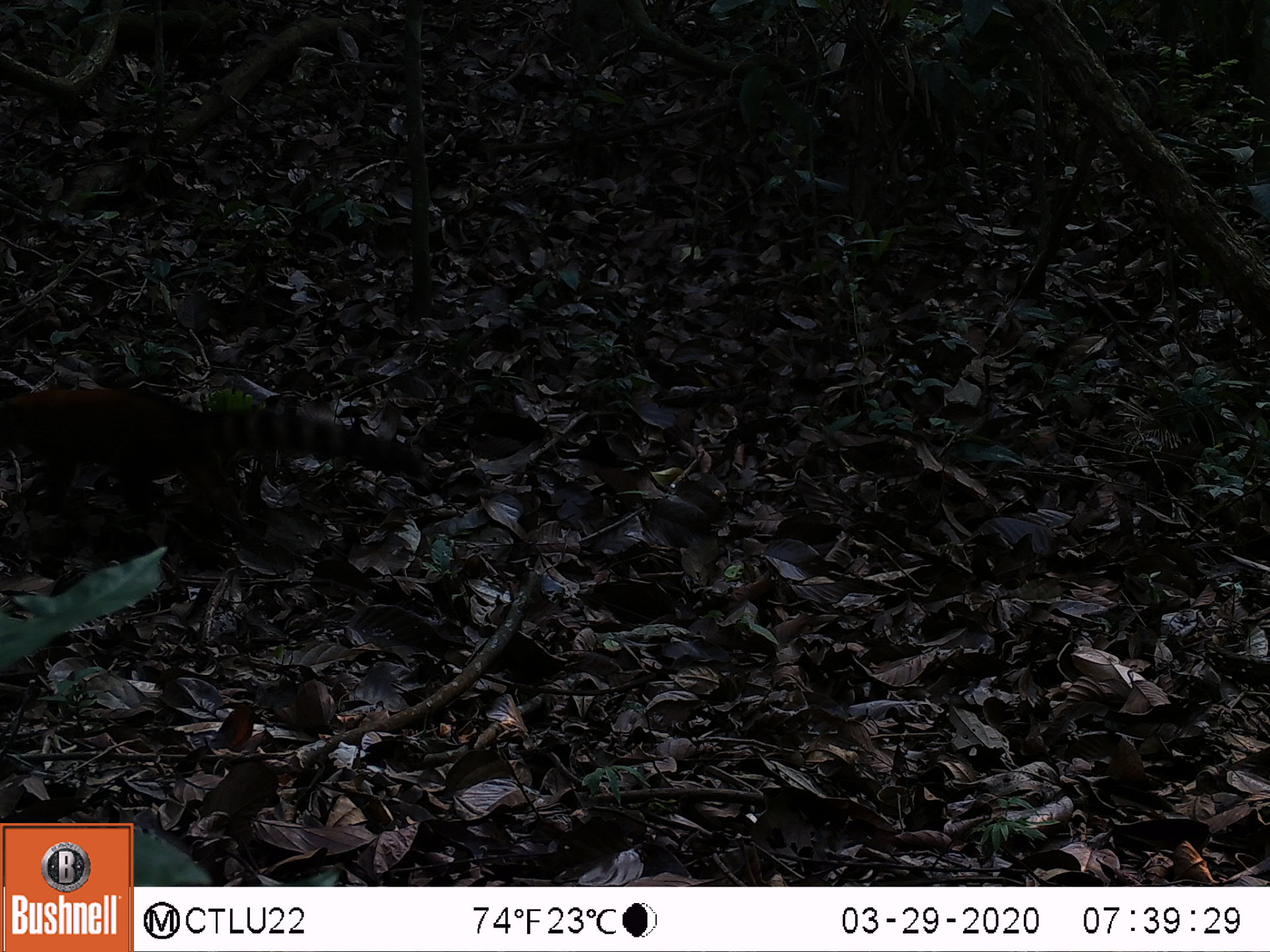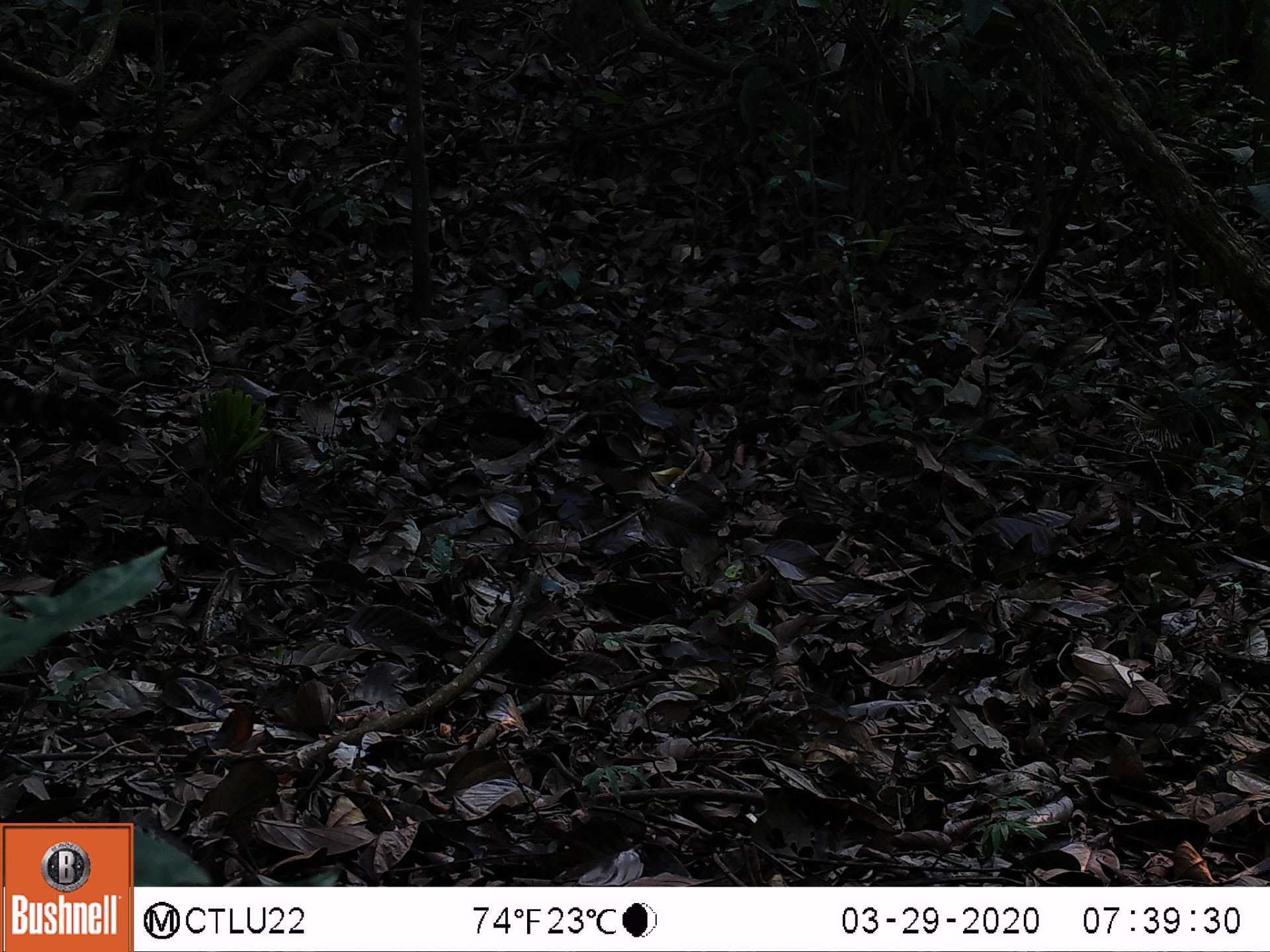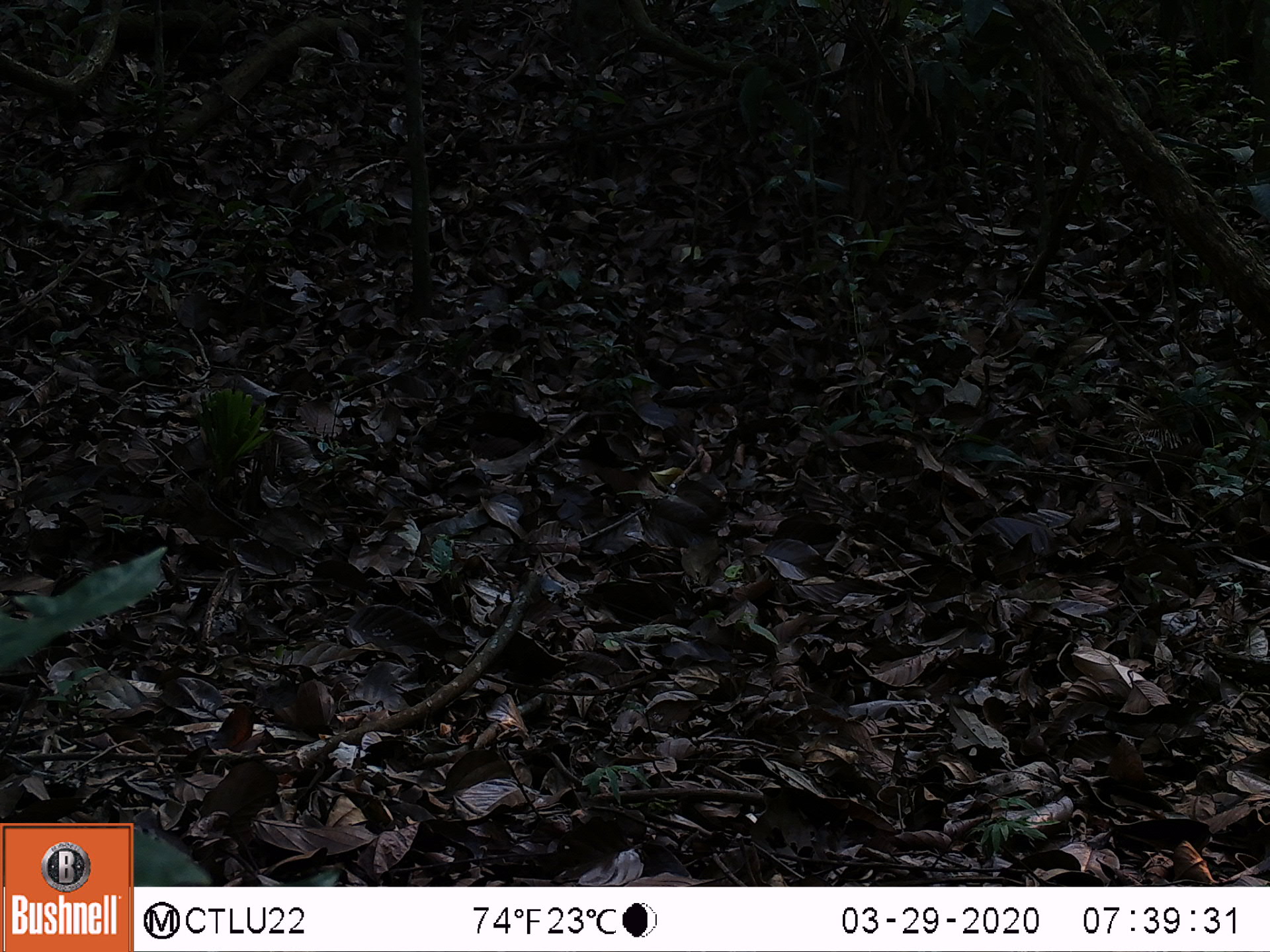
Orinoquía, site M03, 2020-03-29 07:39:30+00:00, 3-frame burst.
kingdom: Animalia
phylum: Chordata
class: Mammalia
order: Carnivora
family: Procyonidae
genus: Nasua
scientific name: Nasua nasua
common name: south american coati